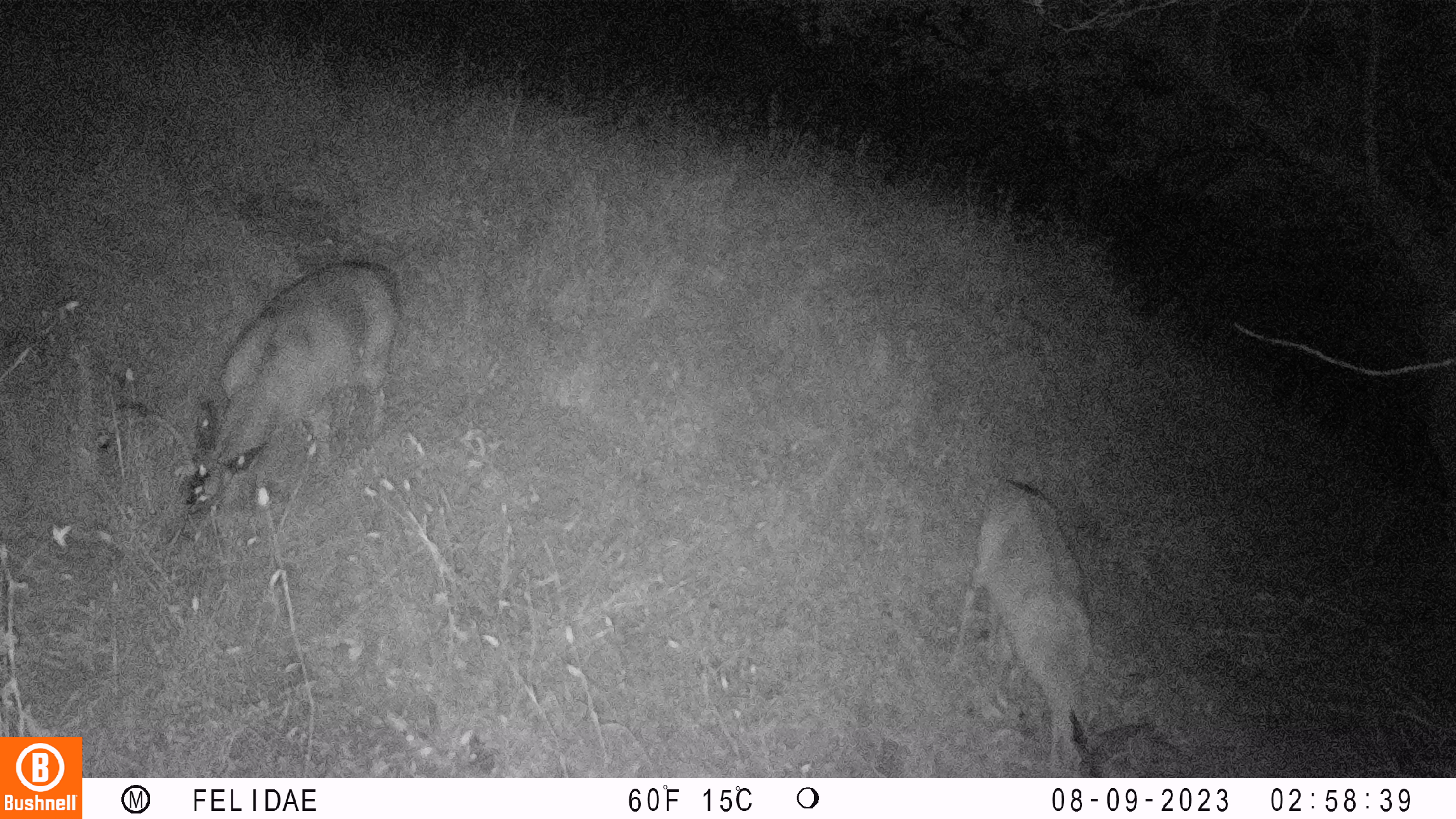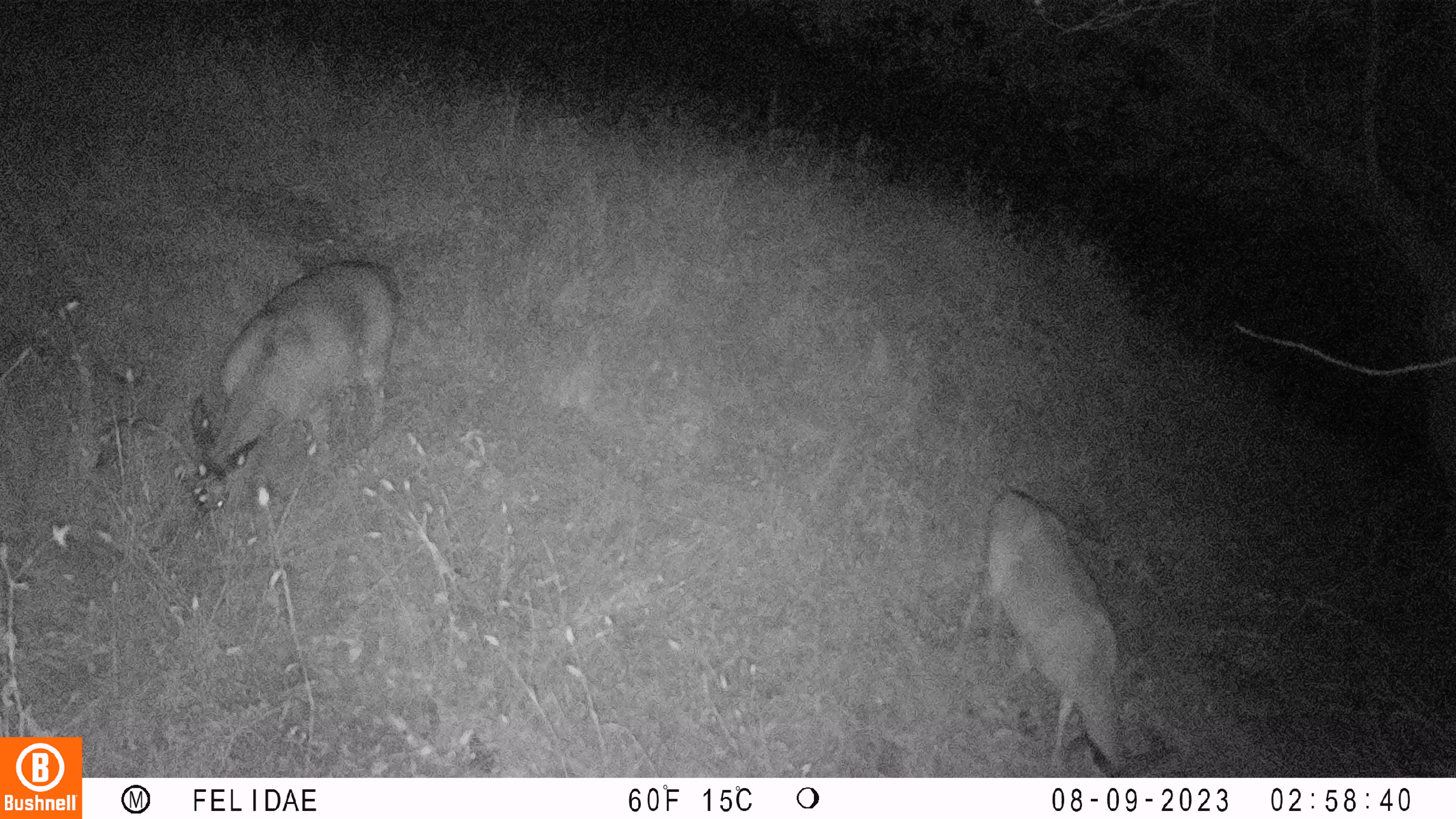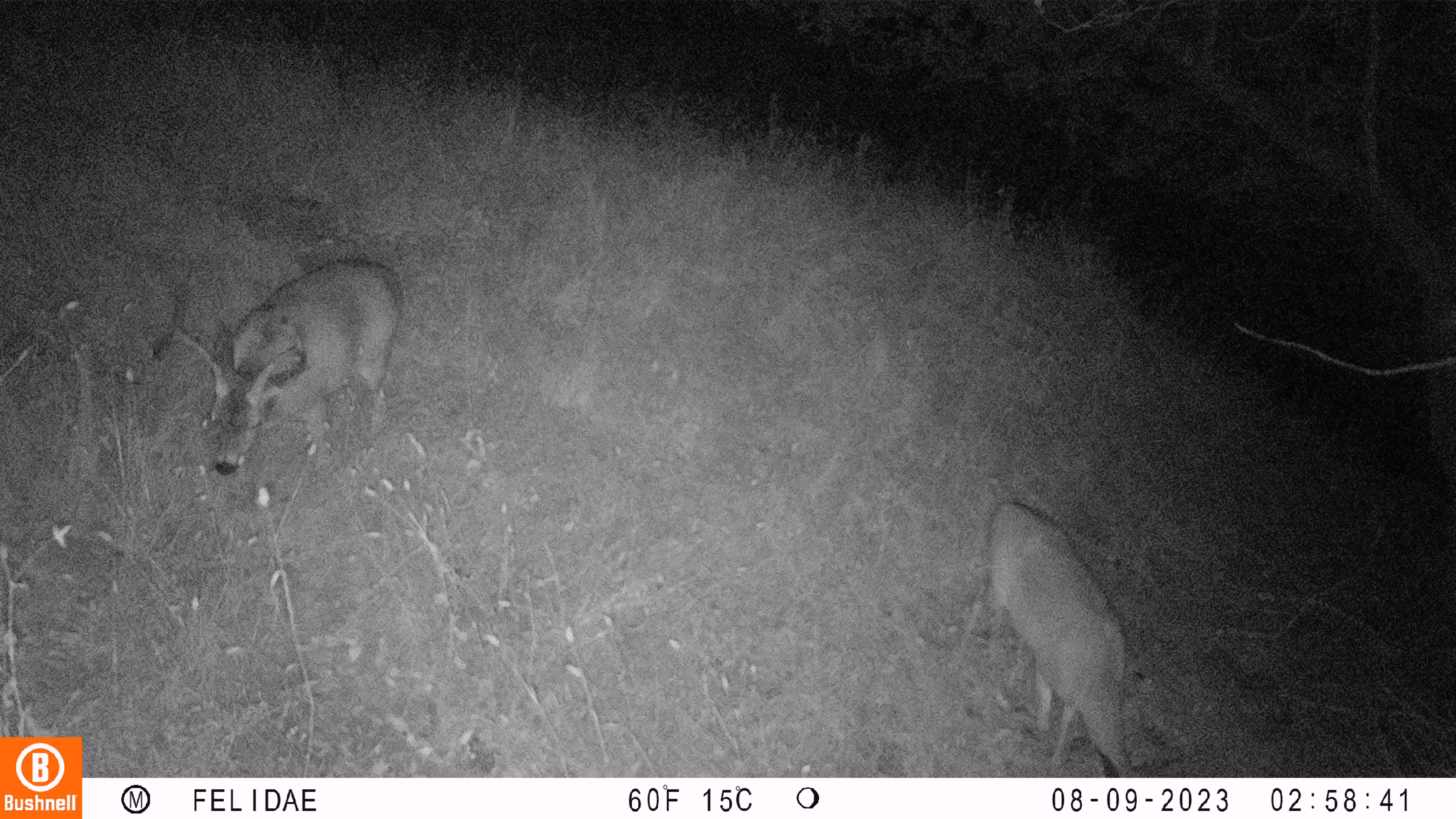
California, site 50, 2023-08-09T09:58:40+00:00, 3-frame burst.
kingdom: Animalia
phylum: Chordata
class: Mammalia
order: Artiodactyla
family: Cervidae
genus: Odocoileus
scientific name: Odocoileus hemionus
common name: mule deer